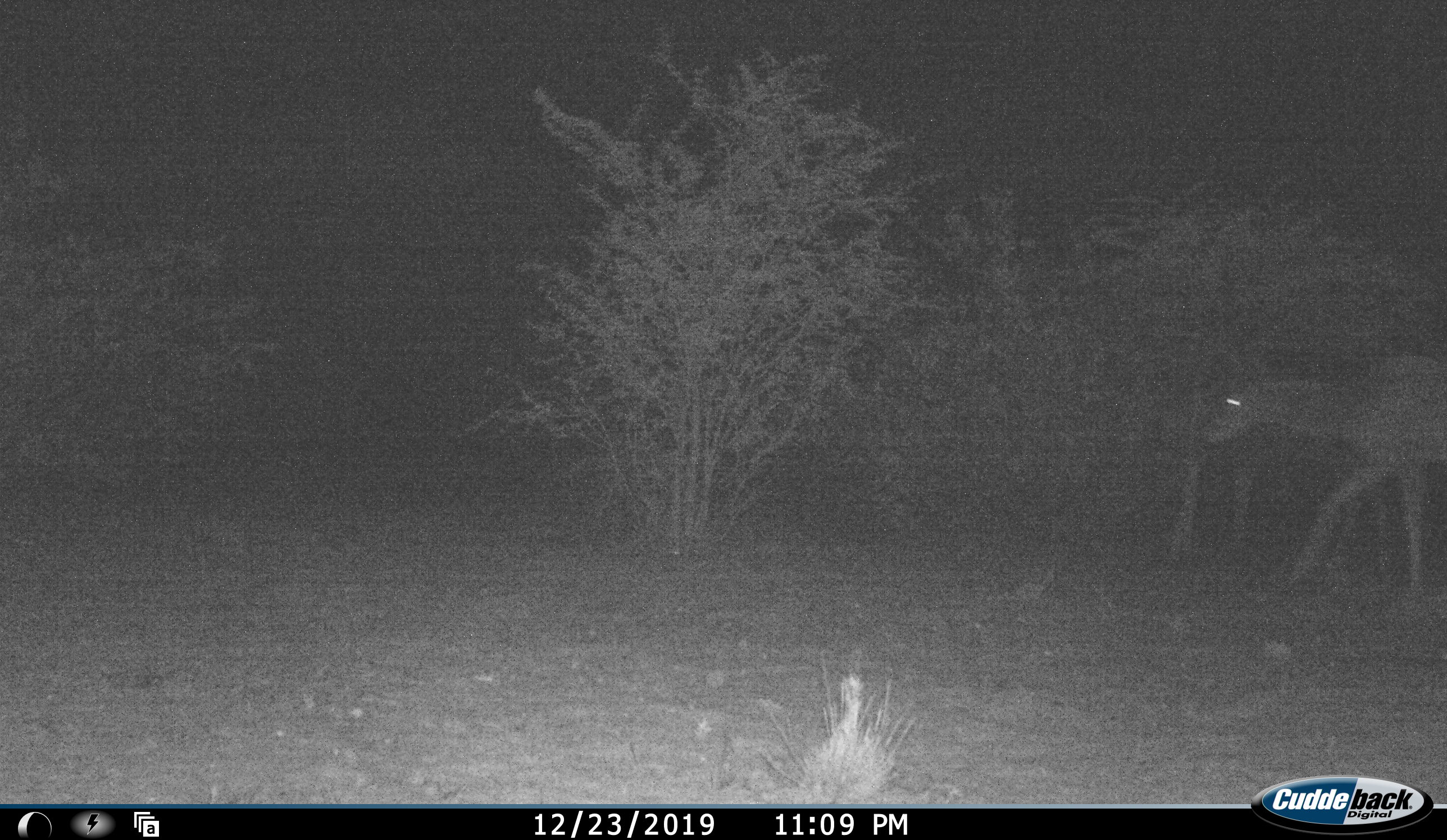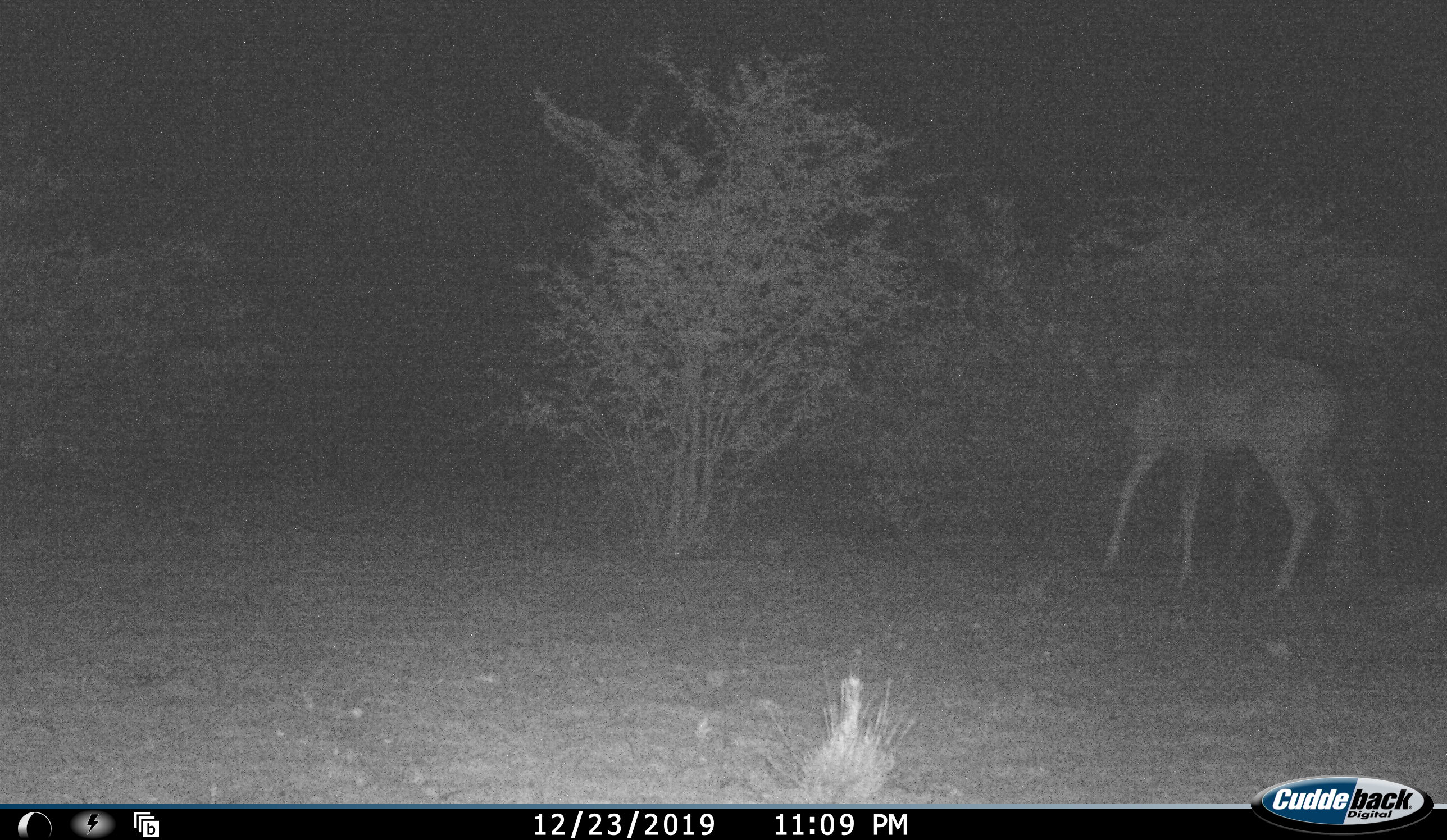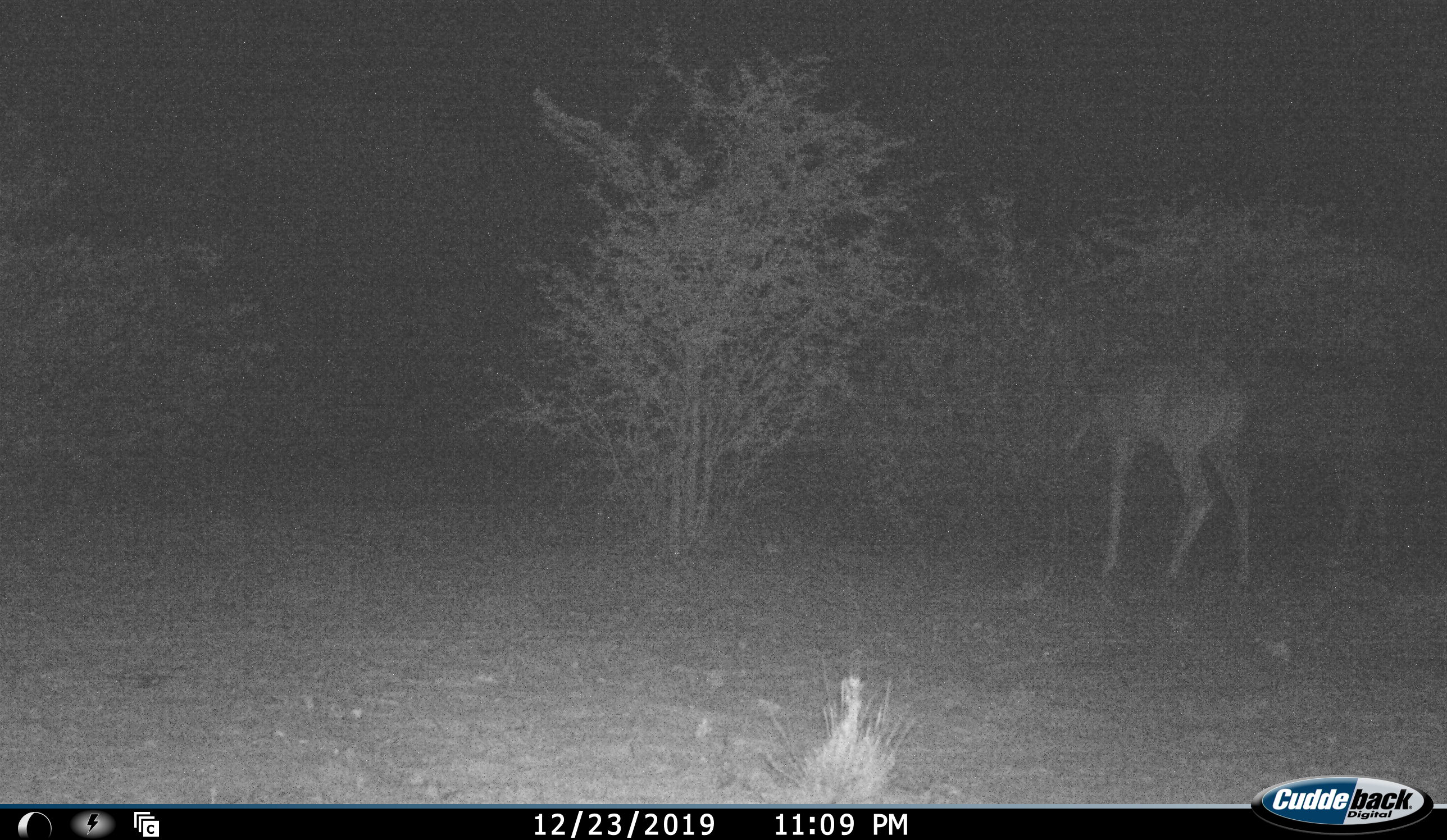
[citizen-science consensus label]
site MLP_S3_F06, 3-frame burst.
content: unidentified animal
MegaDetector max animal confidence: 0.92